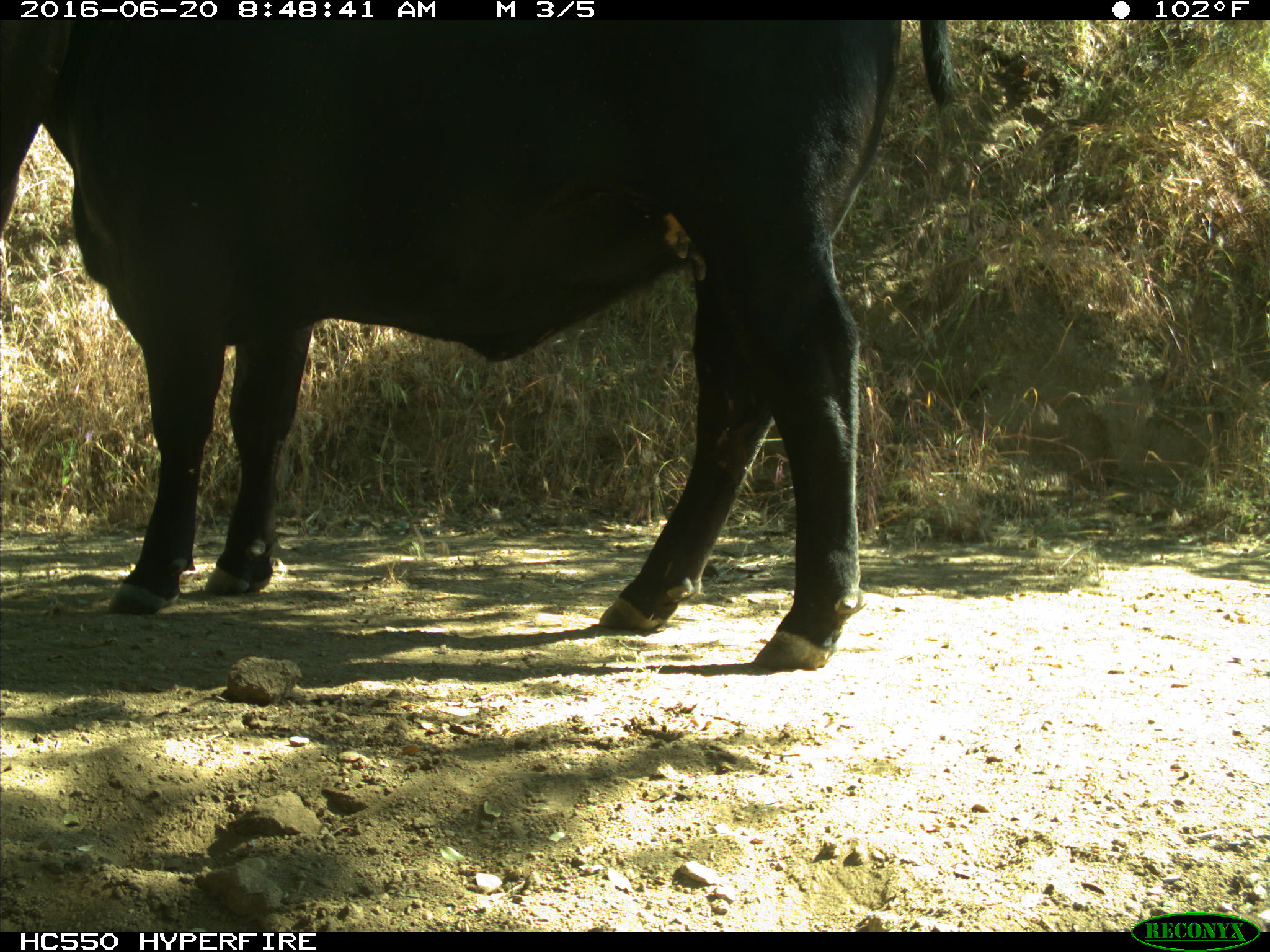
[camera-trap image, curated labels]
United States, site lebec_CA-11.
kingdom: Animalia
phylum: Chordata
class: Mammalia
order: Artiodactyla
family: Bovidae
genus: Bos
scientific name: Bos taurus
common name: domestic cow